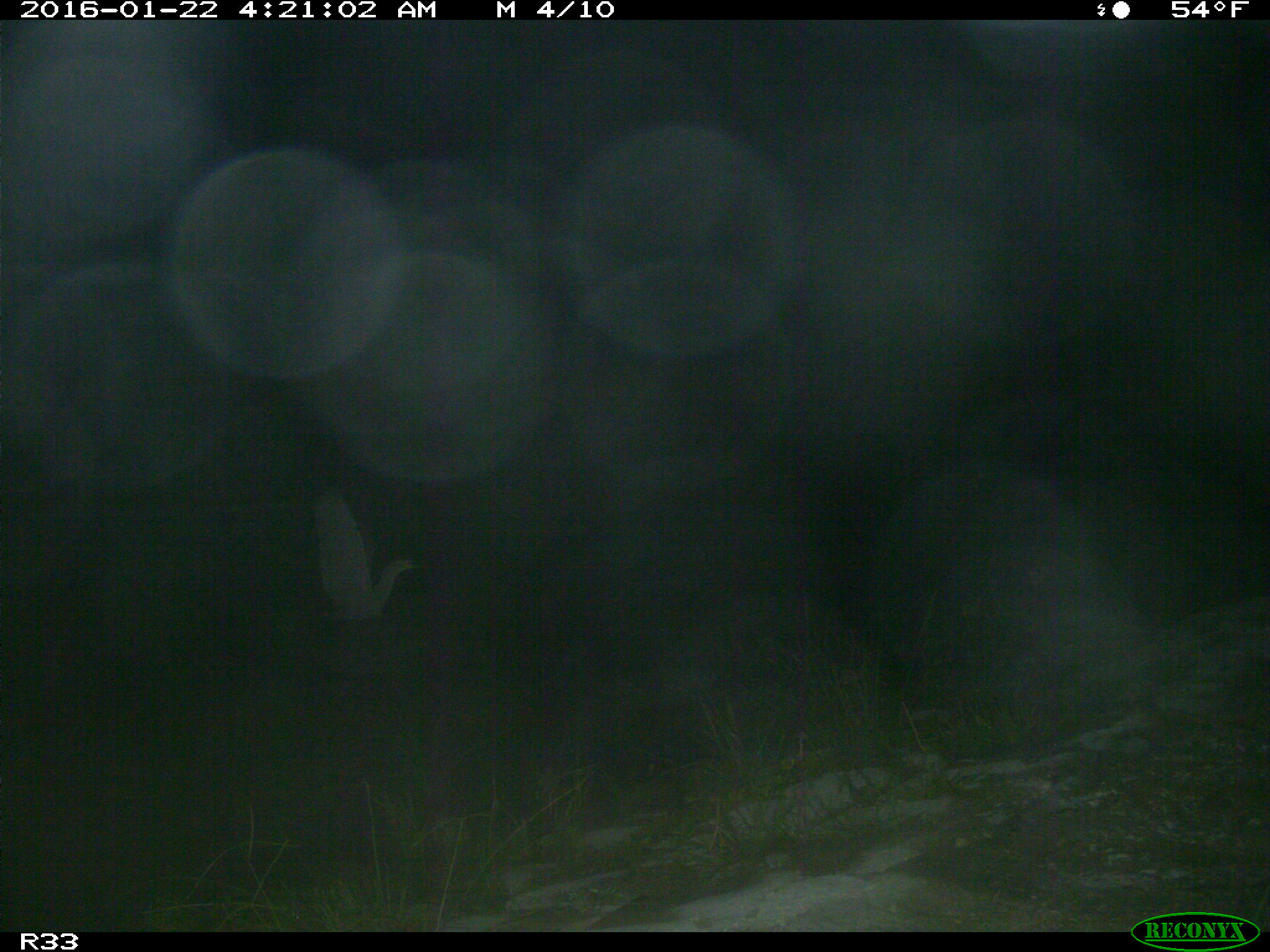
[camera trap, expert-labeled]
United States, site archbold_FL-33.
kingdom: Animalia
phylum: Chordata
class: Aves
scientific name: Aves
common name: birds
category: unidentified bird